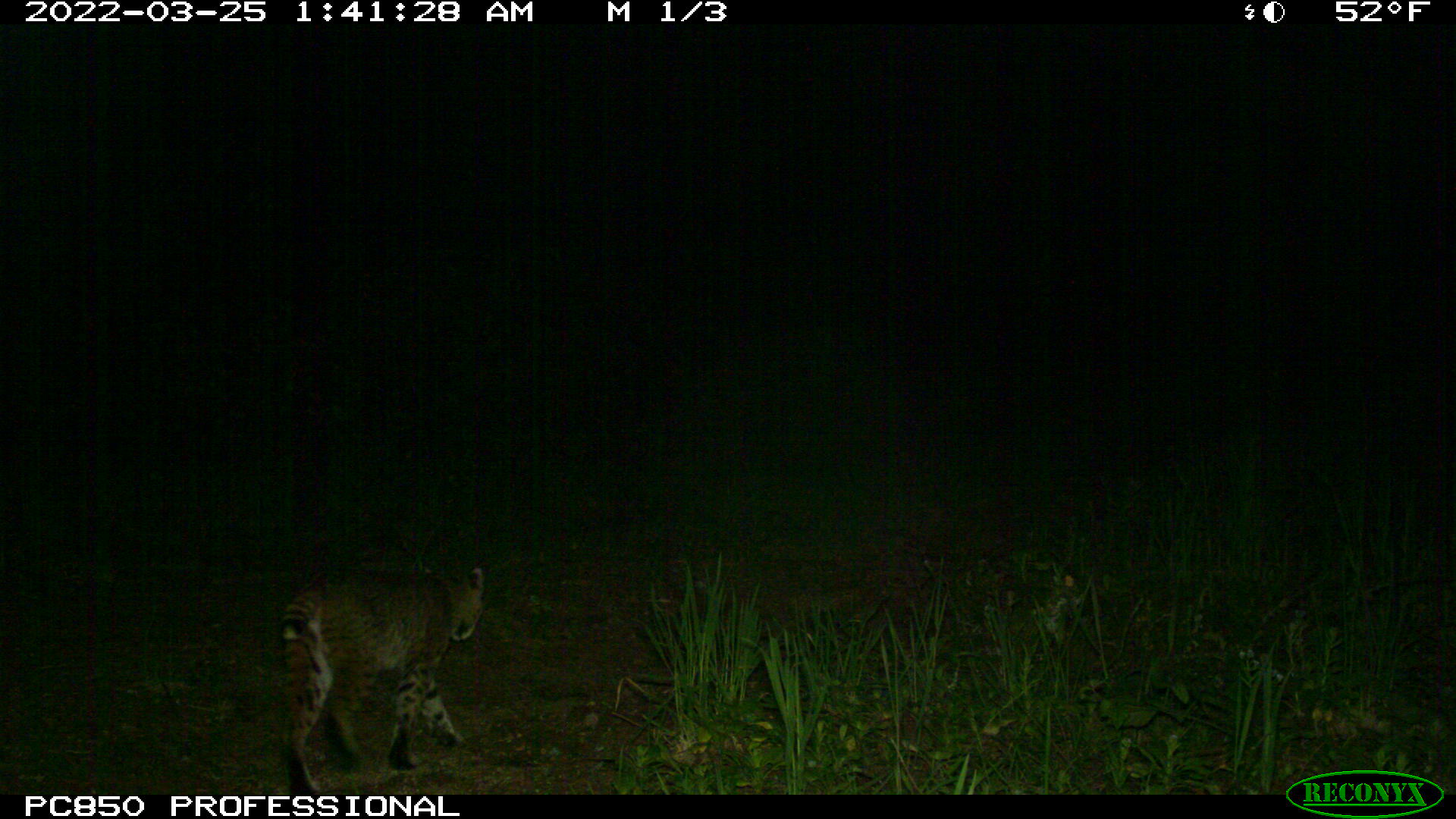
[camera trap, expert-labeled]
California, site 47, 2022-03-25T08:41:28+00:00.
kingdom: Animalia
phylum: Chordata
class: Mammalia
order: Carnivora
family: Felidae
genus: Lynx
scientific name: Lynx rufus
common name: bobcat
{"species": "bobcat (Lynx rufus)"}